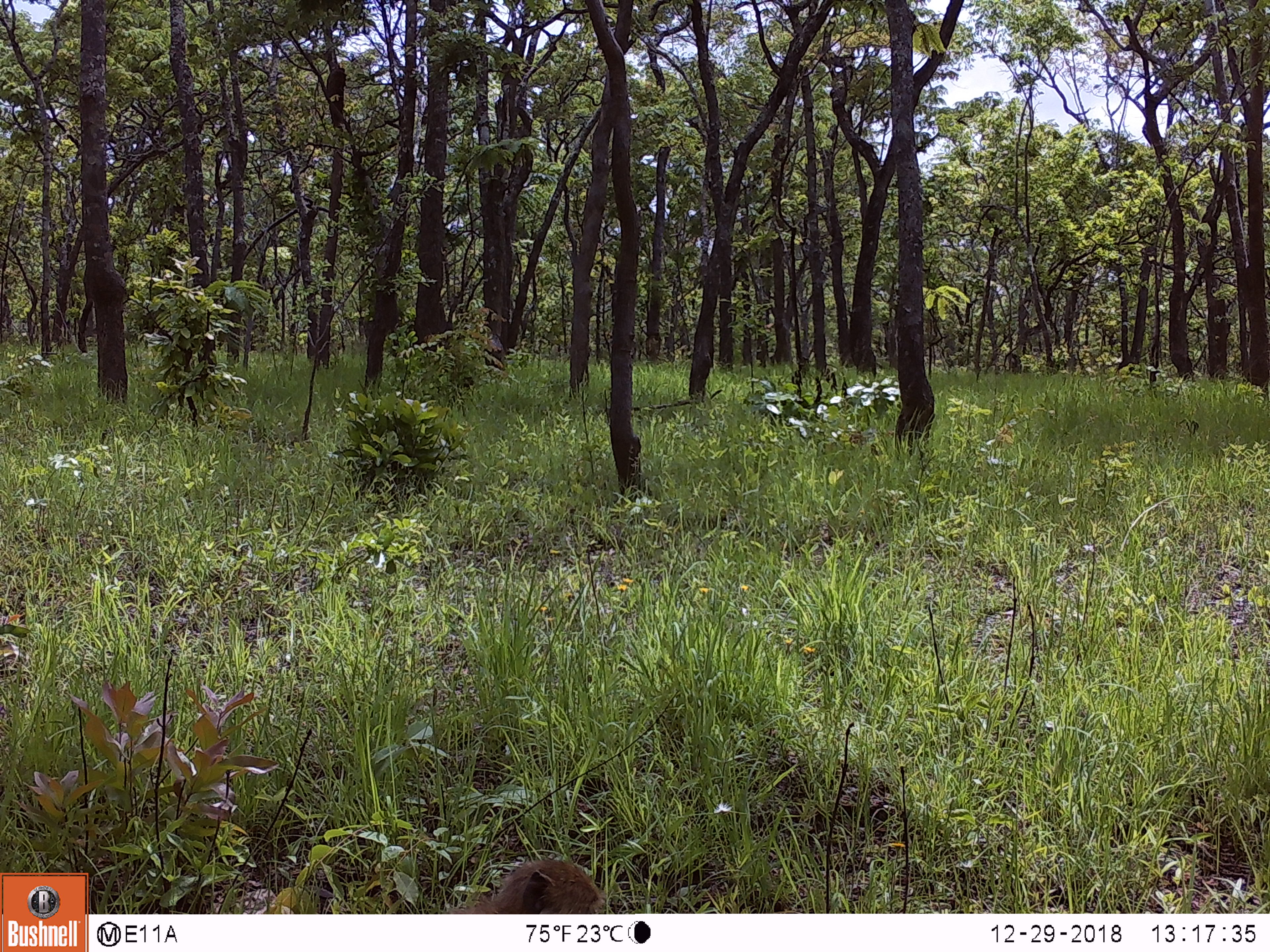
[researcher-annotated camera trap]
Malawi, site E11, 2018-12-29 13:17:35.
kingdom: Animalia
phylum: Chordata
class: Mammalia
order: Primates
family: Cercopithecidae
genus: Papio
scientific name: Papio cynocephalus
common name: yellow baboon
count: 1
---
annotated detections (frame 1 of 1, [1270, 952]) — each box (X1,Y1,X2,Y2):
yellow baboon: (445,859,608,913)